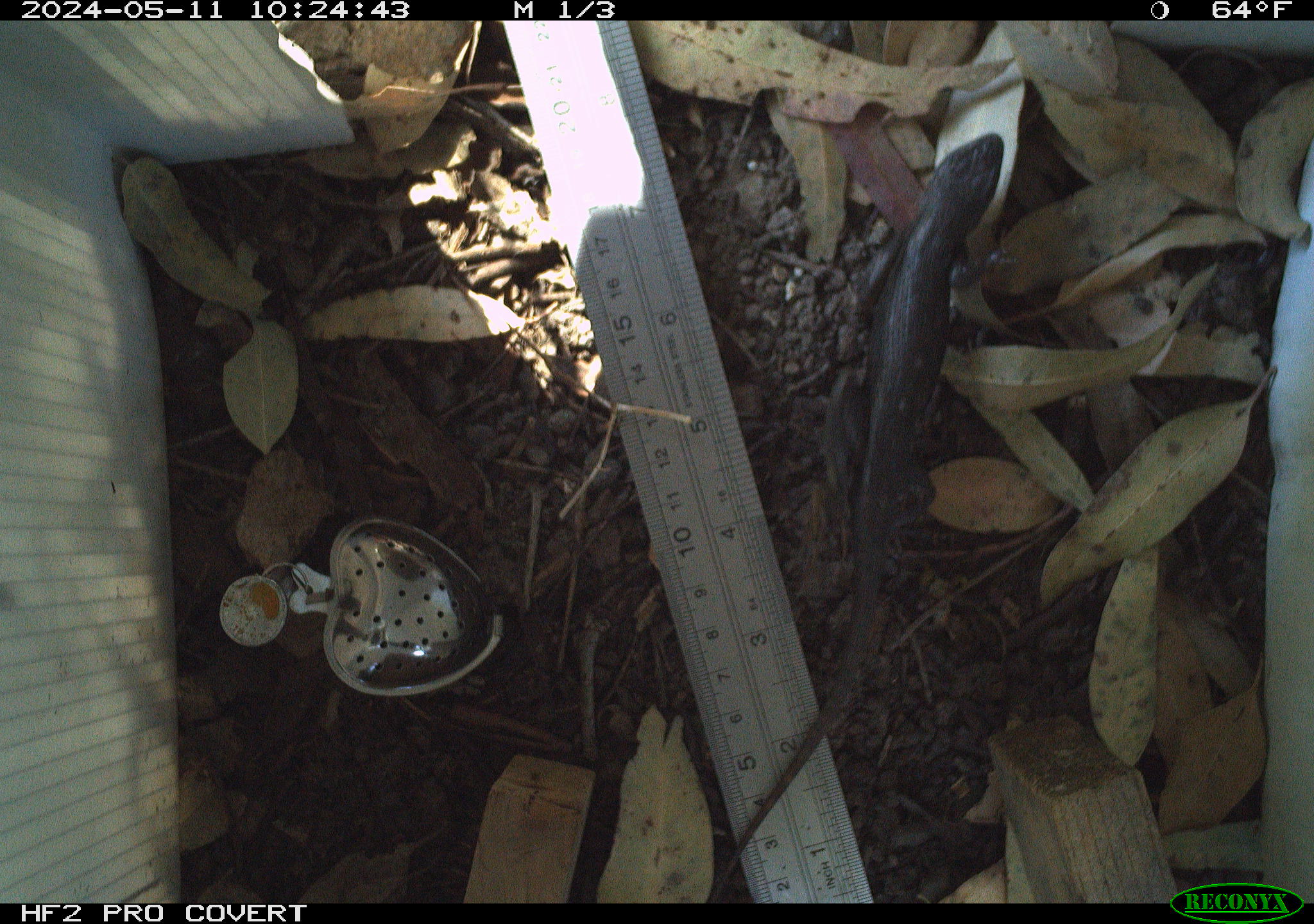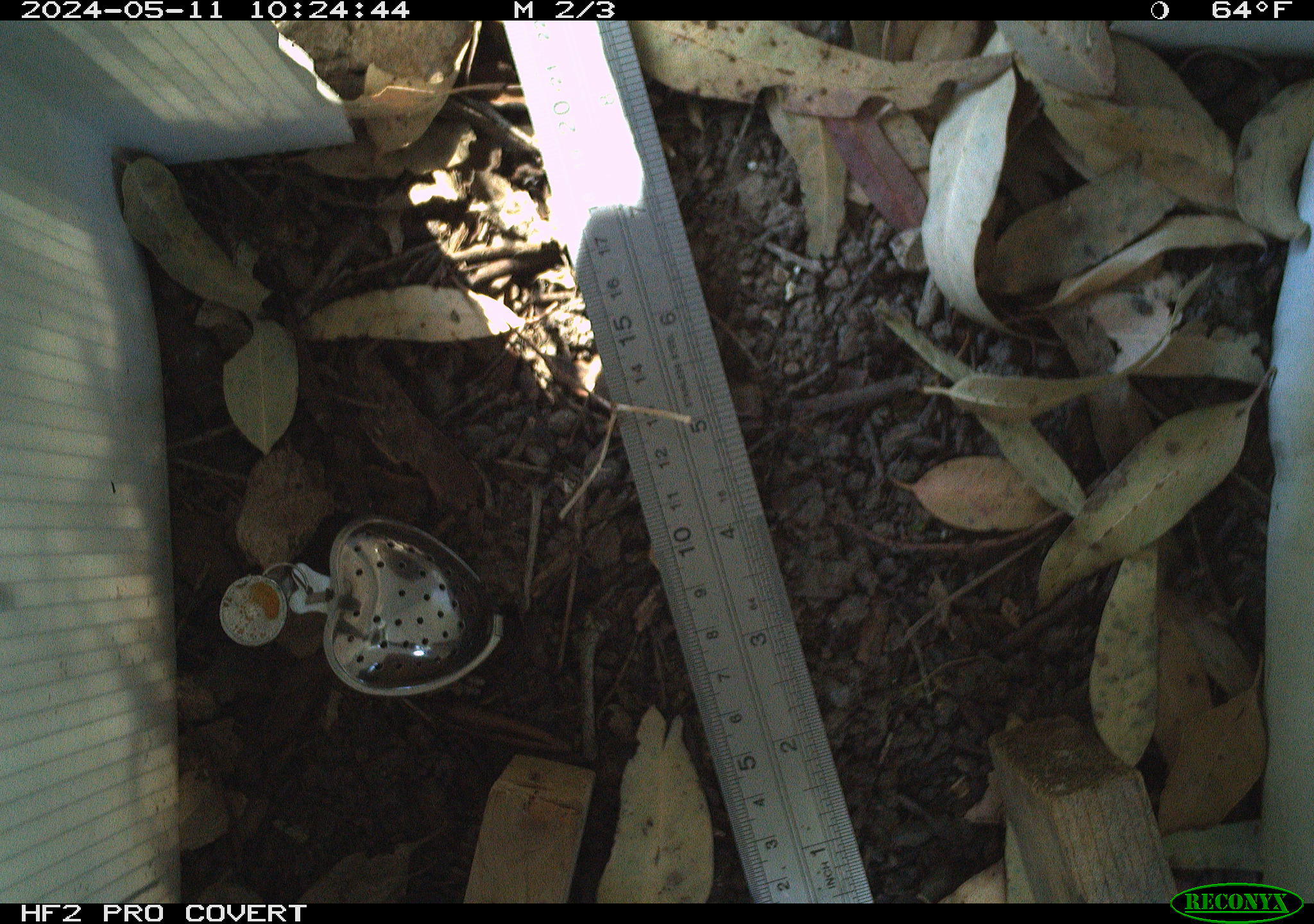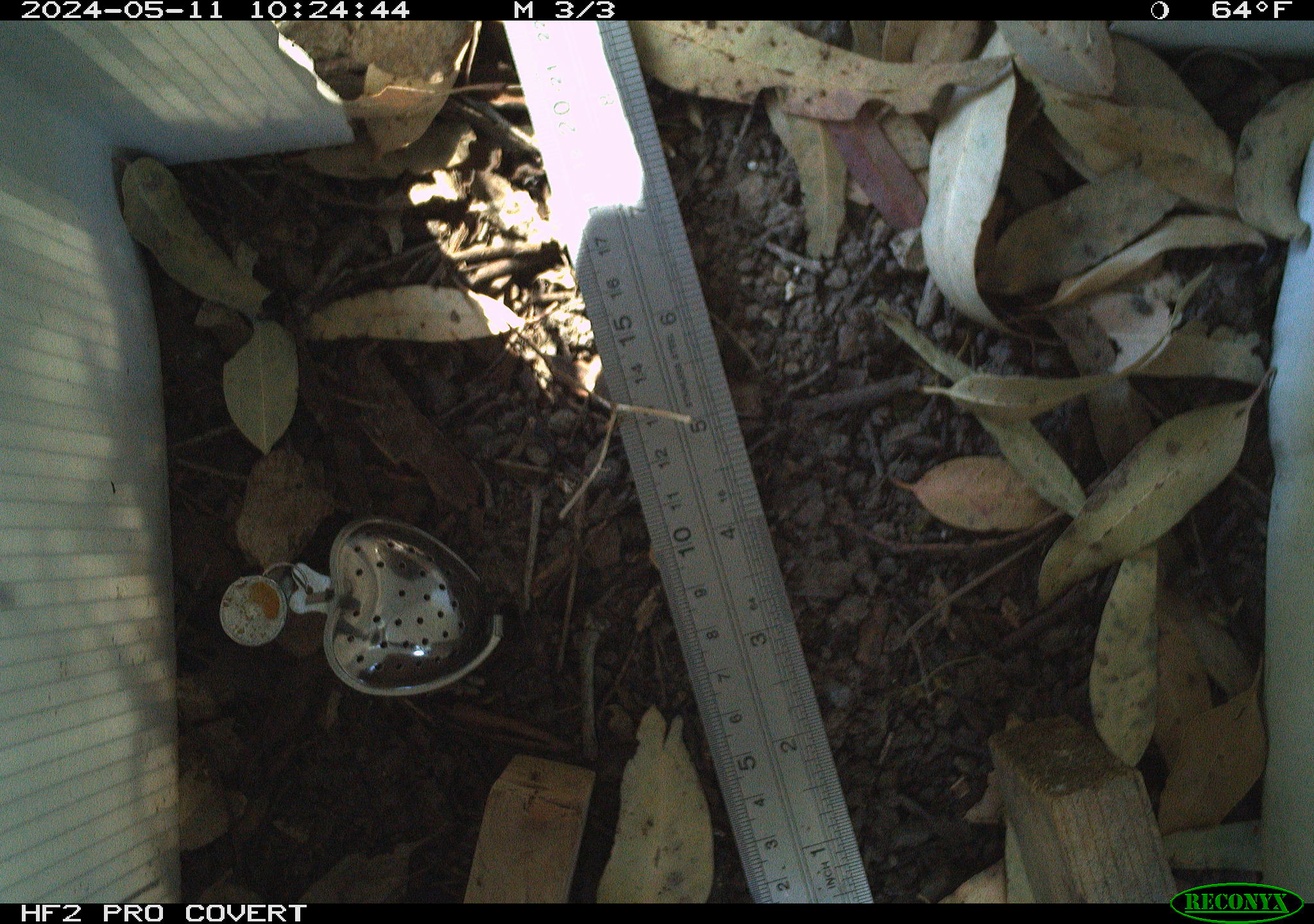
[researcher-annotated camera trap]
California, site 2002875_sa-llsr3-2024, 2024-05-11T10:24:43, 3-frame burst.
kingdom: Animalia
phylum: Chordata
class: Reptilia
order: Squamata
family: Phrynosomatidae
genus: Sceloporus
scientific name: Sceloporus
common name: spiny lizards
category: sceloporus species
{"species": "sceloporus species (spiny lizards) (Sceloporus)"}